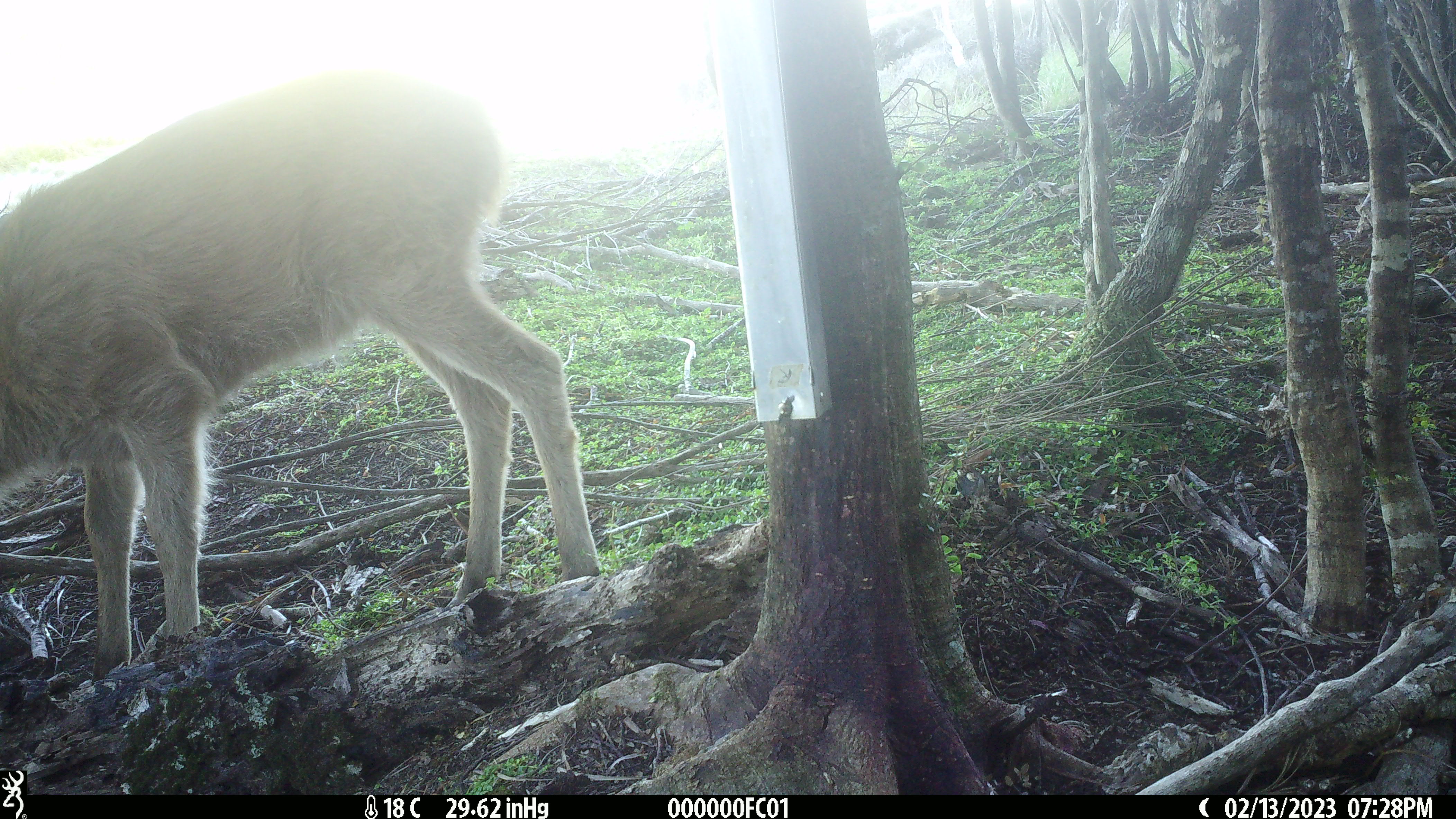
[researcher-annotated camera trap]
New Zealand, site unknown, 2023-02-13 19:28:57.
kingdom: Animalia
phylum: Chordata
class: Mammalia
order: Artiodactyla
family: Cervidae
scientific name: Cervidae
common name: deer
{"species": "deer (Cervidae)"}